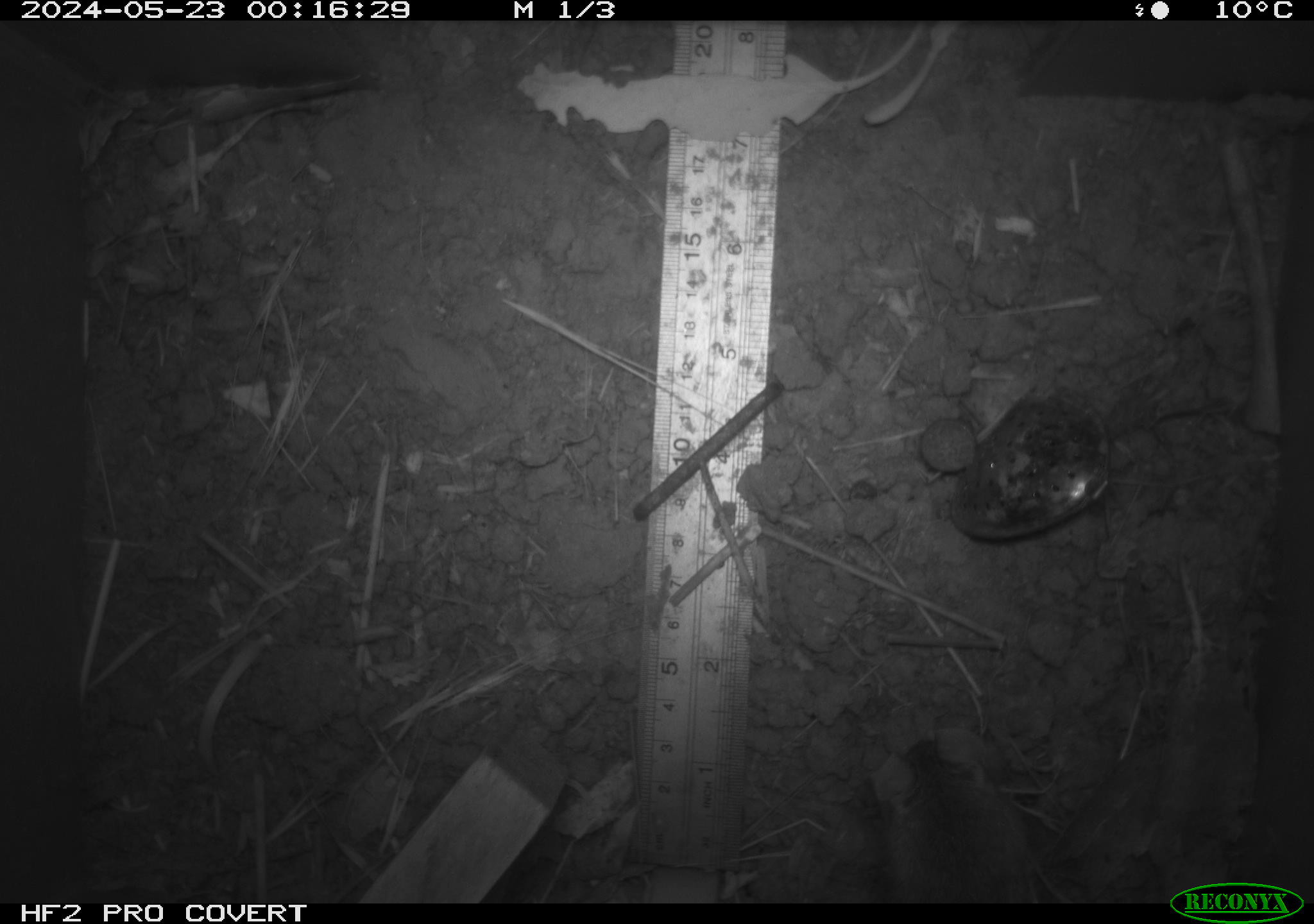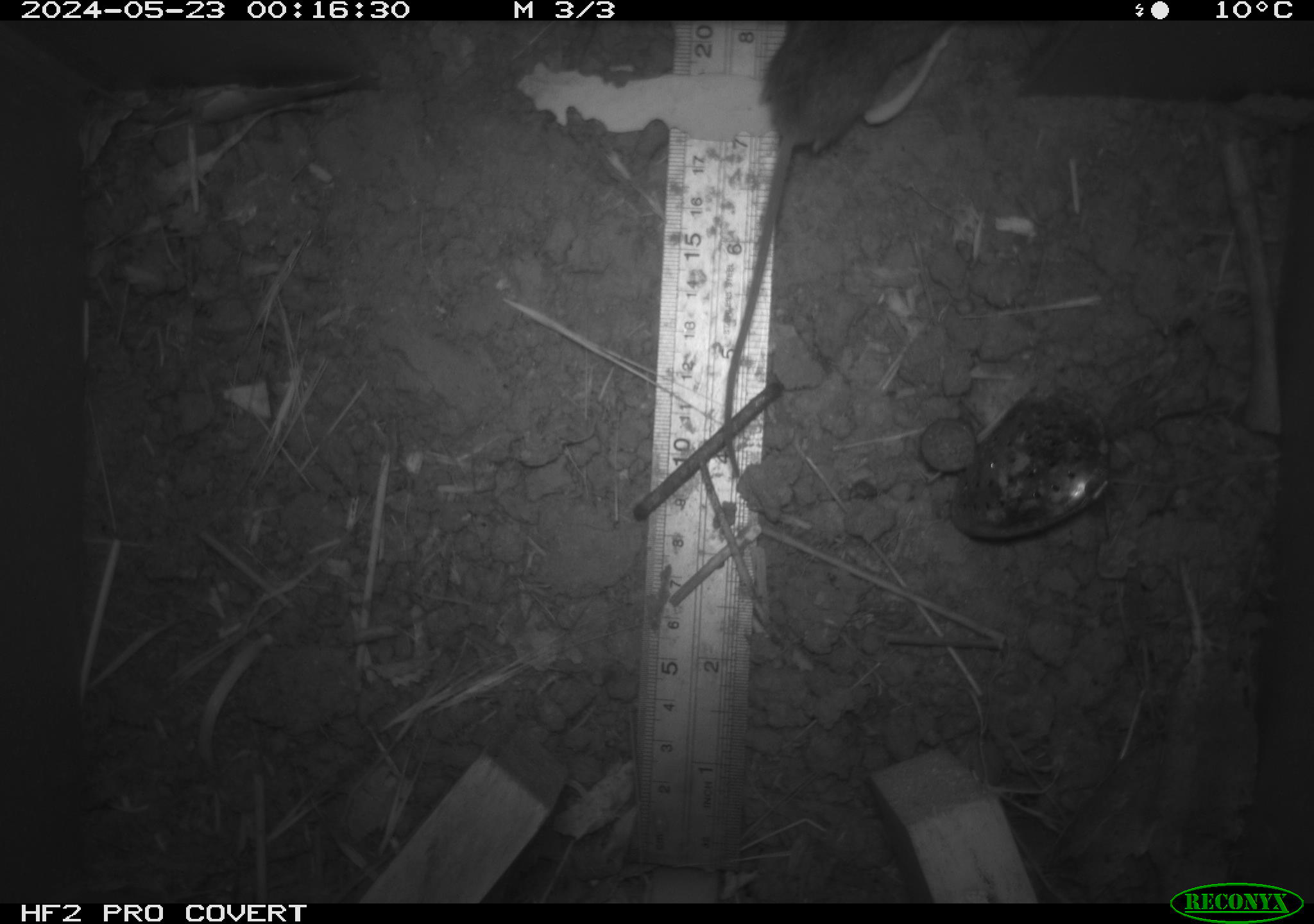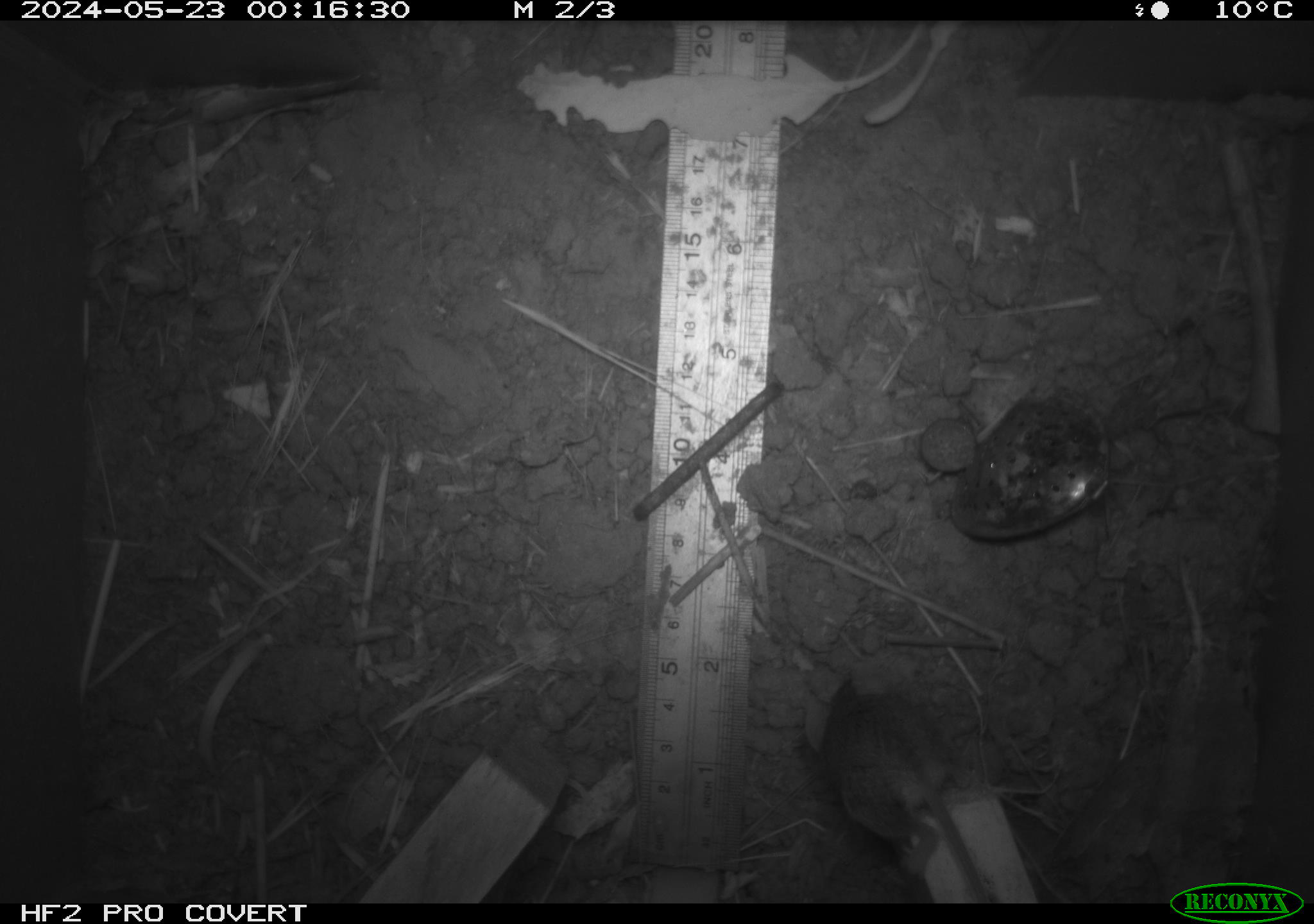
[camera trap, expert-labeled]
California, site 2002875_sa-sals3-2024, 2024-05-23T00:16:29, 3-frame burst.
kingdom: Animalia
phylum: Chordata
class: Mammalia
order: Rodentia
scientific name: Rodentia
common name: mouse species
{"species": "mouse species (Rodentia)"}